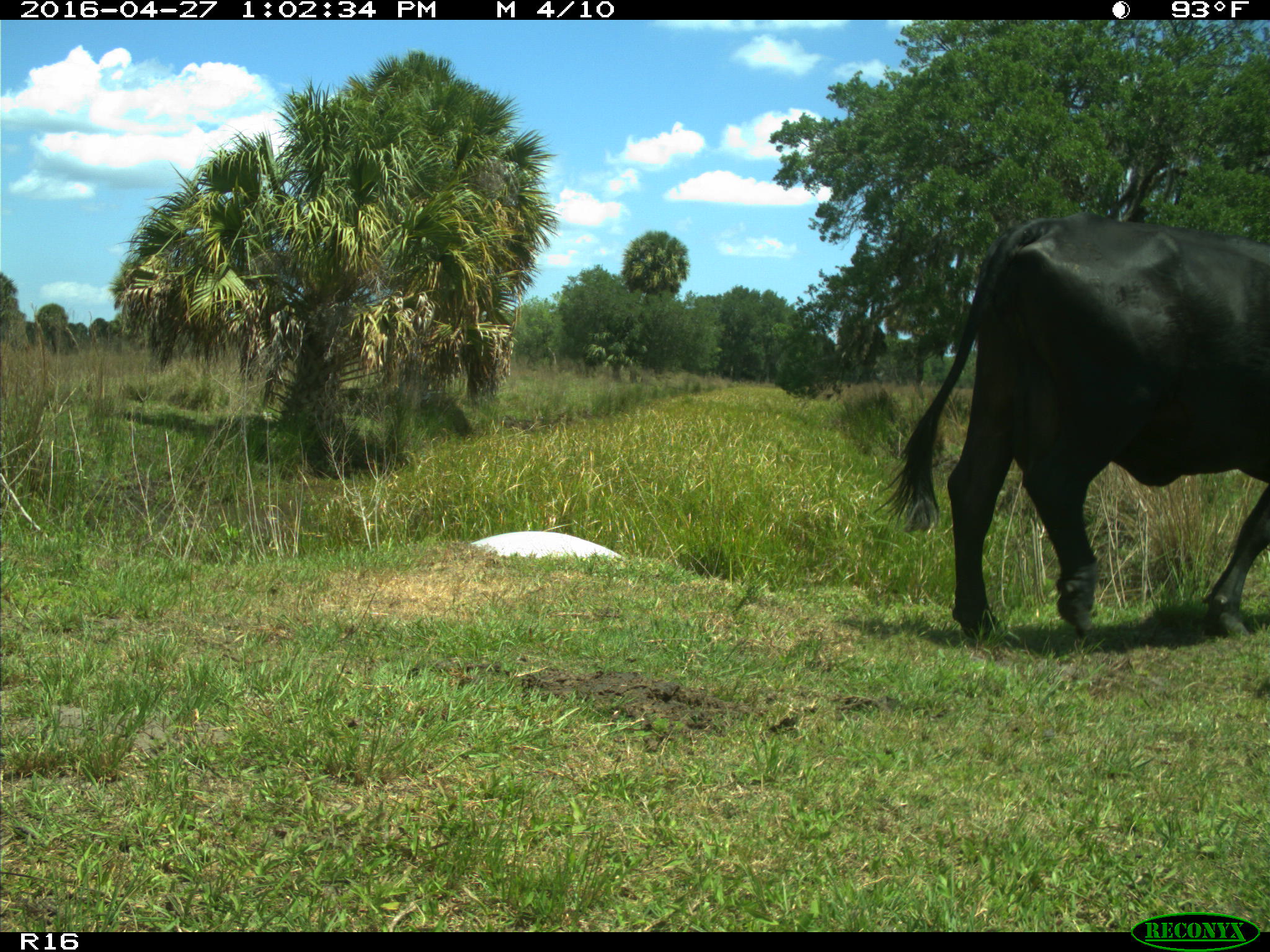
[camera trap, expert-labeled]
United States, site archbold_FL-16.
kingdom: Animalia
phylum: Chordata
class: Mammalia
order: Artiodactyla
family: Bovidae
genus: Bos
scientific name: Bos taurus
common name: domestic cow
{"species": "Bos taurus (domestic cow)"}